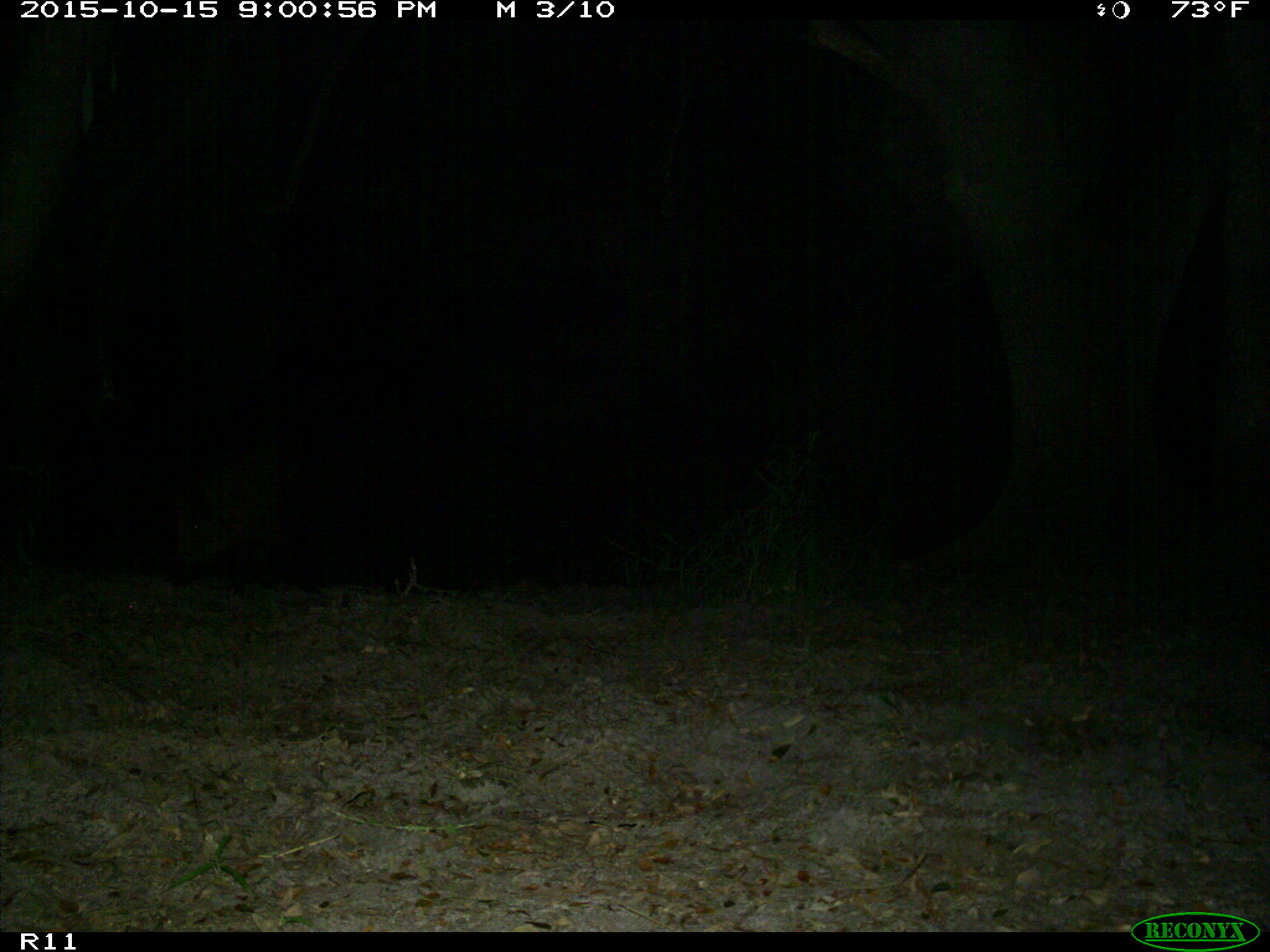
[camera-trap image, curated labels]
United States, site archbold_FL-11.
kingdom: Animalia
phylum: Chordata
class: Mammalia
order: Artiodactyla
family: Suidae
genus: Sus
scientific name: Sus scrofa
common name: wild boar